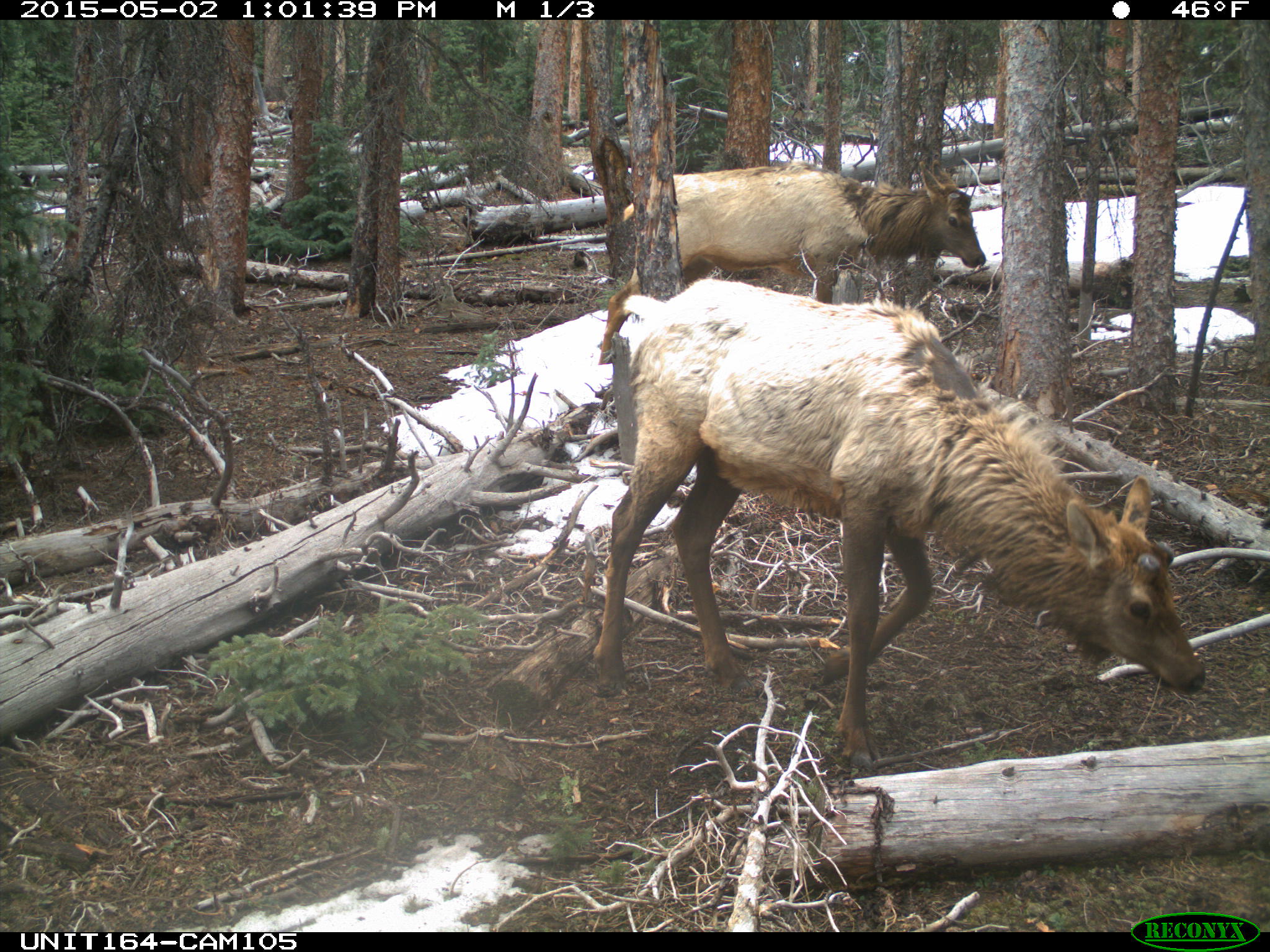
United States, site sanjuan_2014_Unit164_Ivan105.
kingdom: Animalia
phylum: Chordata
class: Mammalia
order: Artiodactyla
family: Cervidae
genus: Cervus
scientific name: Cervus elaphus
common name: red deer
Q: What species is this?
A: Cervus elaphus (red deer).